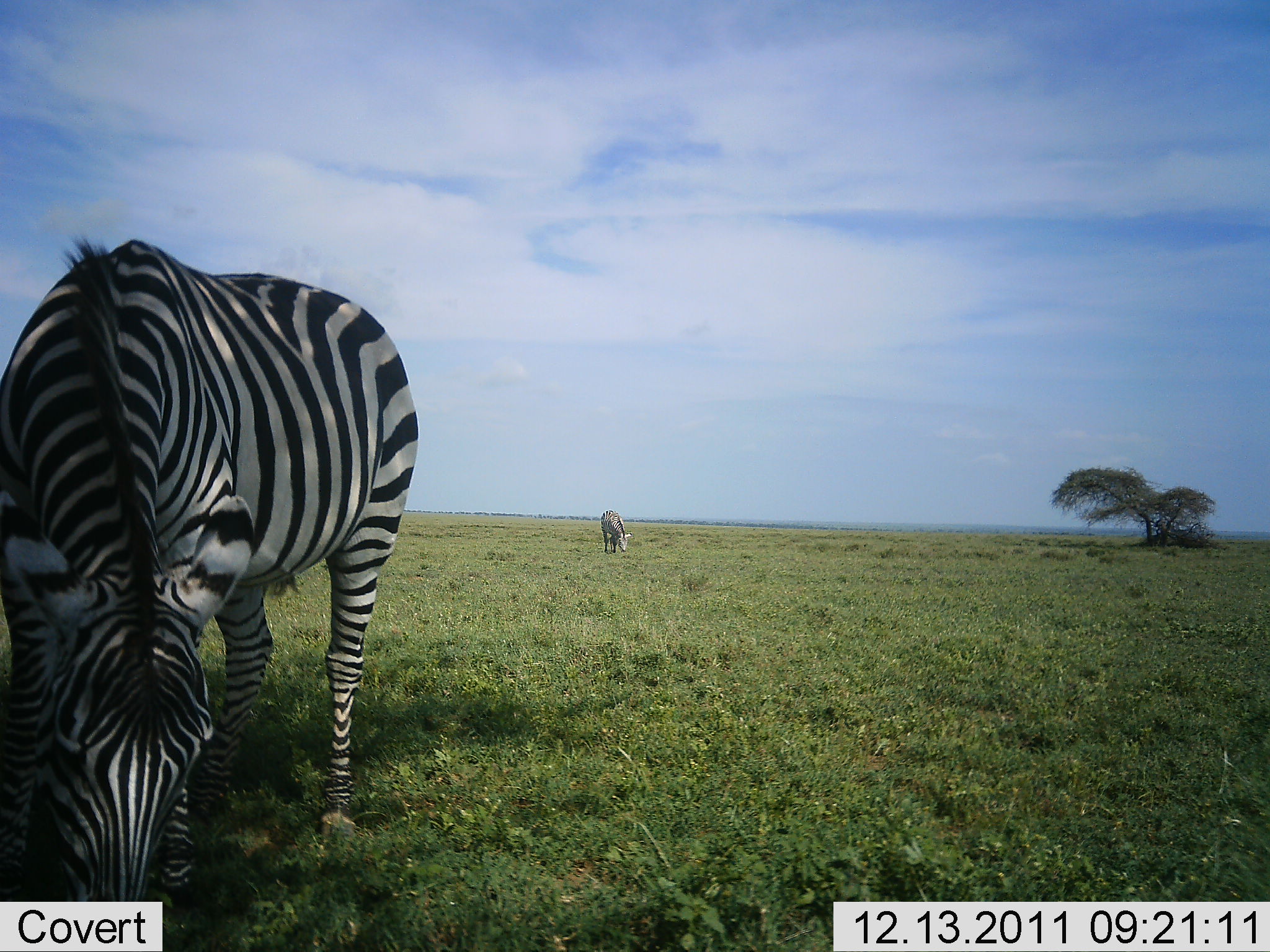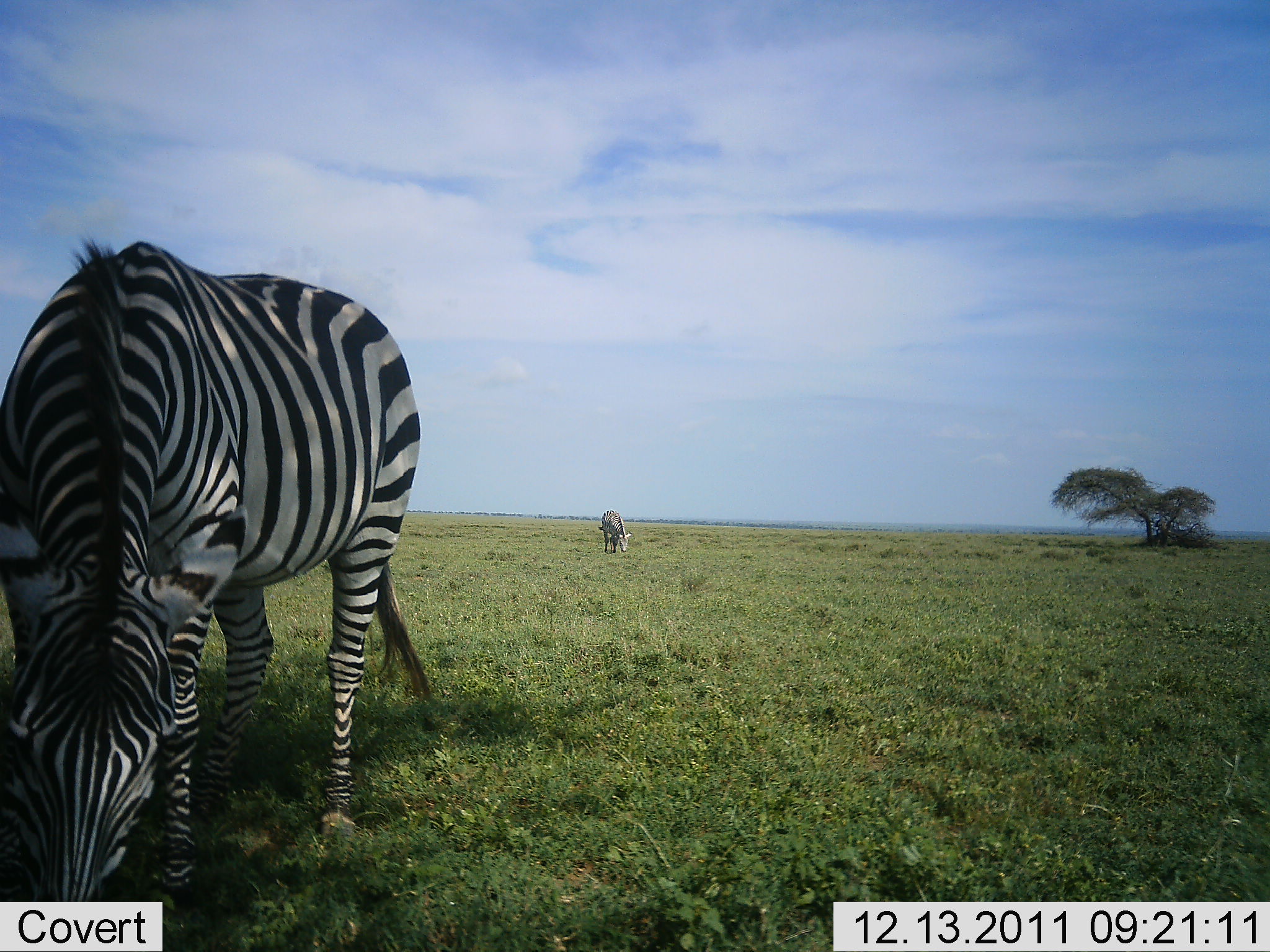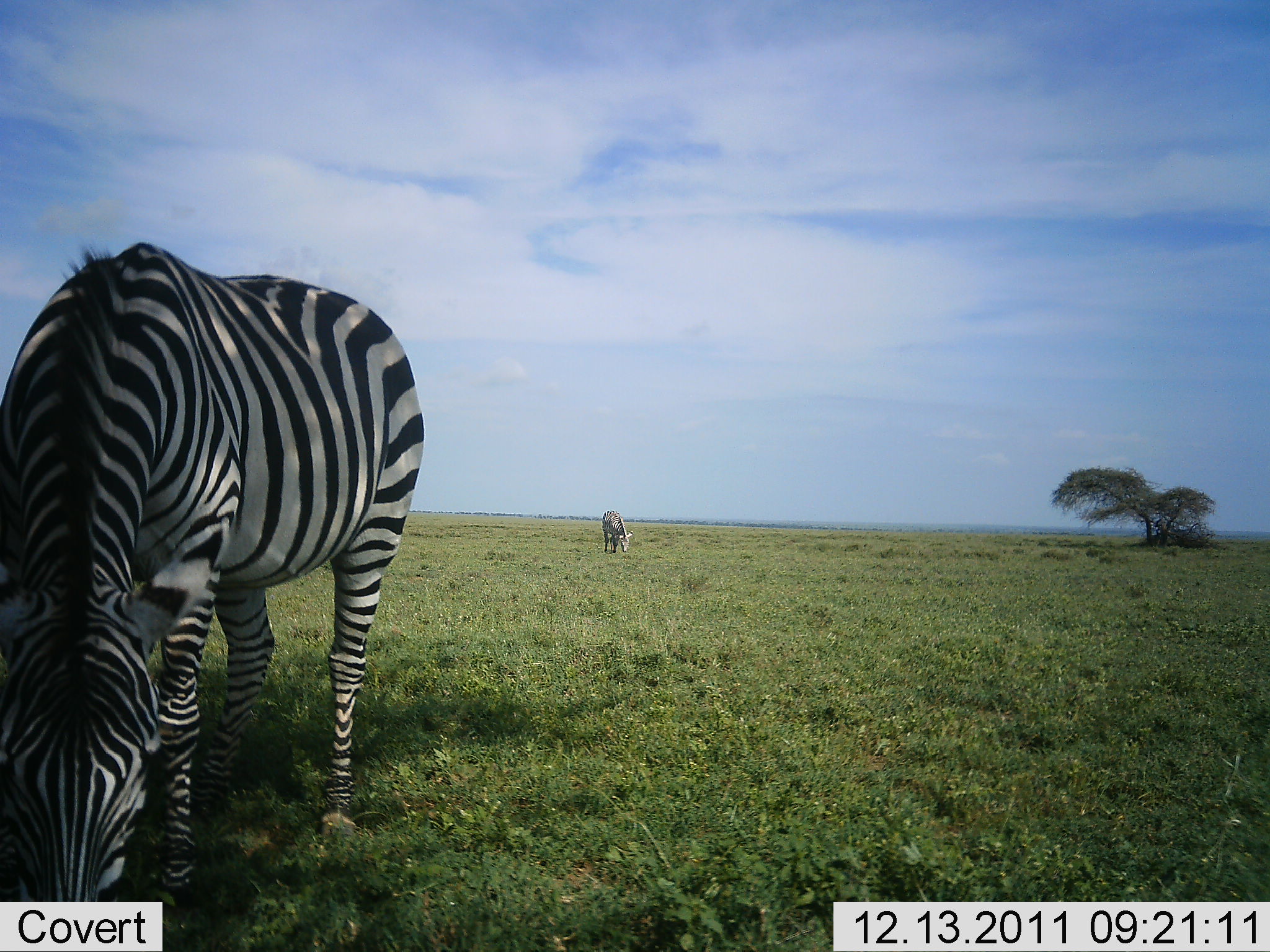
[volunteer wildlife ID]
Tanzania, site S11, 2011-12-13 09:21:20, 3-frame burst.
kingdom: Animalia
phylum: Chordata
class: Mammalia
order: Perissodactyla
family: Equidae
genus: Equus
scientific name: Equus quagga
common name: plains zebra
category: zebra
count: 2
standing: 40%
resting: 0%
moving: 0%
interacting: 0%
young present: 0%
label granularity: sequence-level